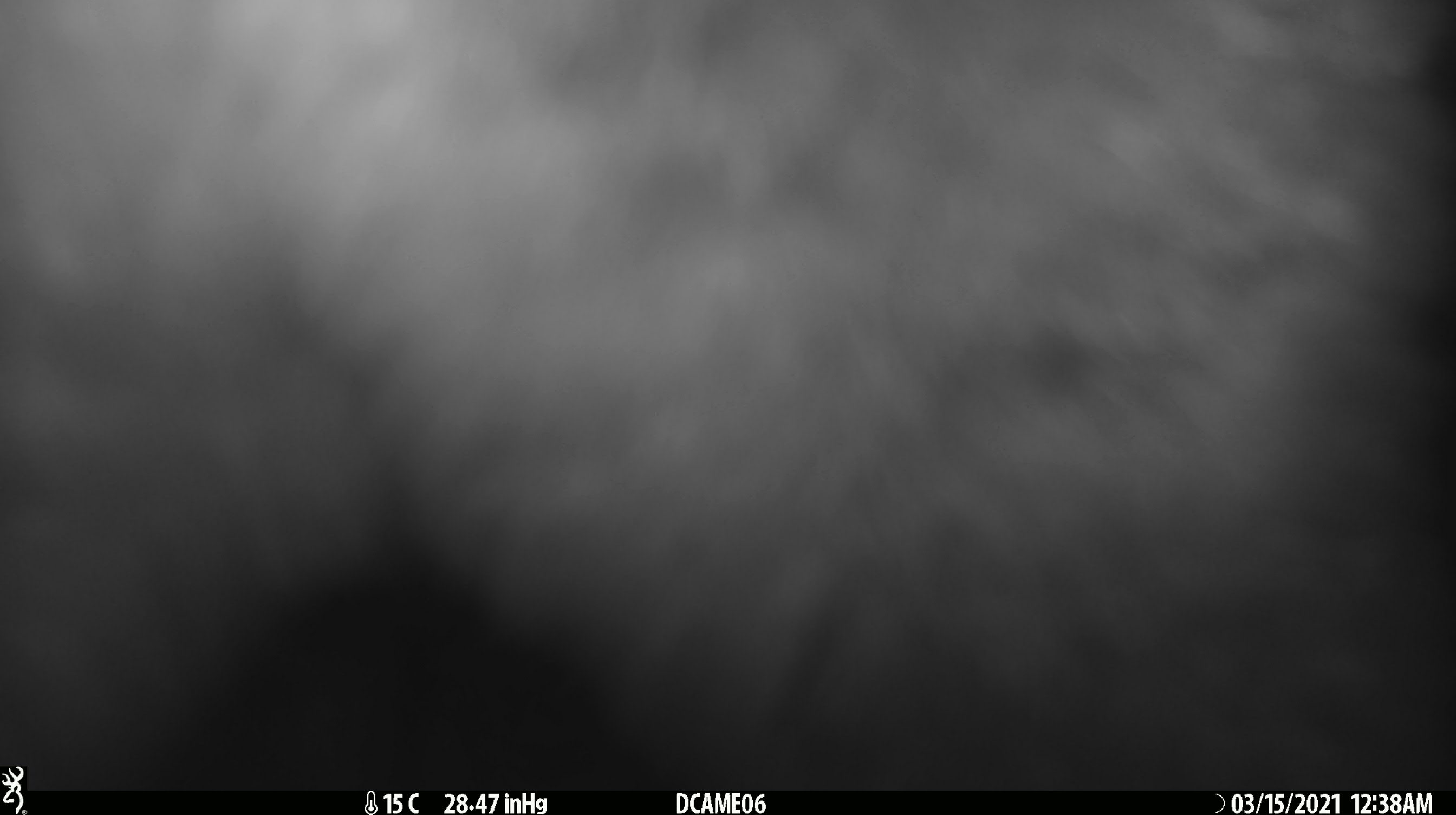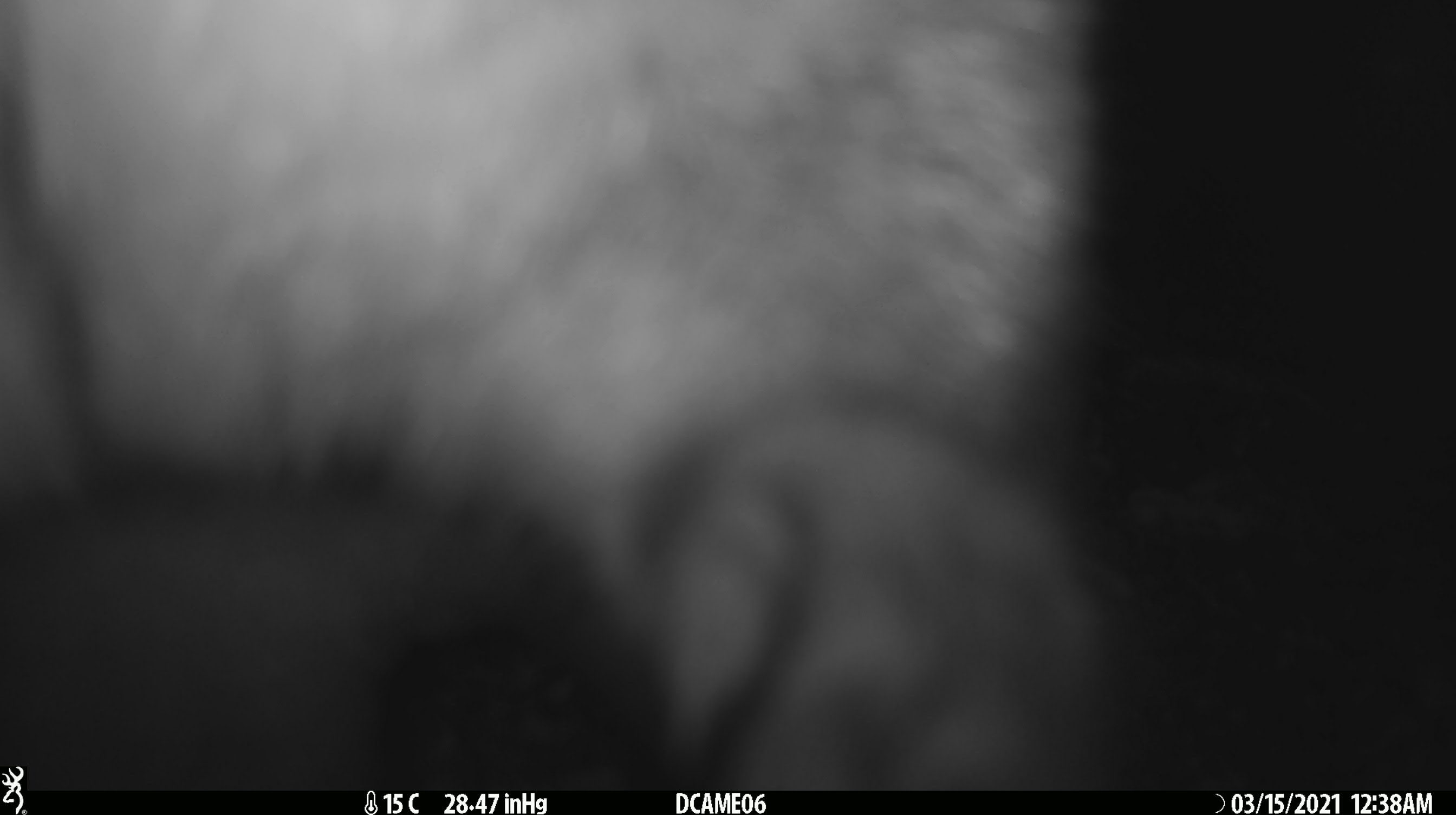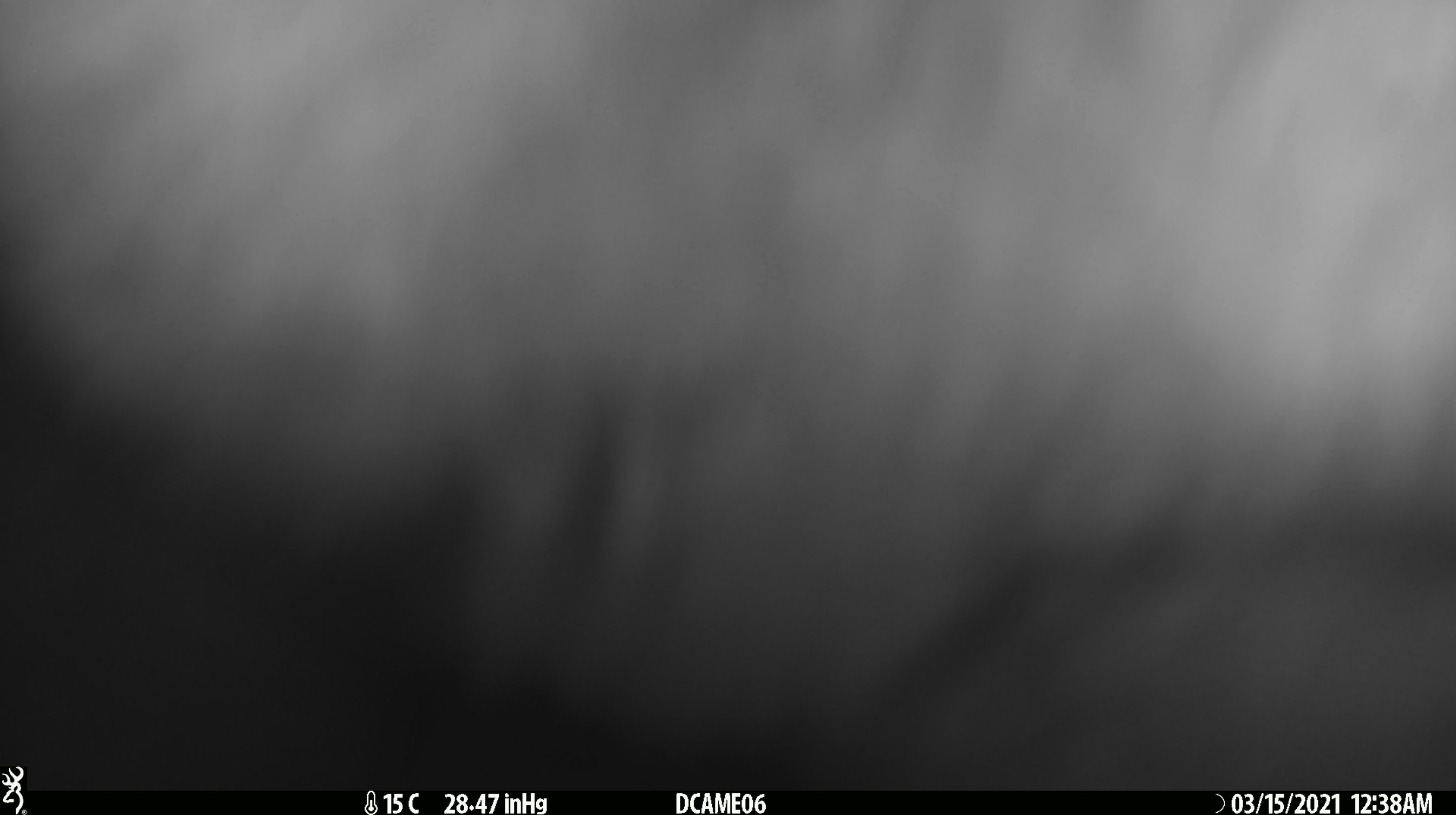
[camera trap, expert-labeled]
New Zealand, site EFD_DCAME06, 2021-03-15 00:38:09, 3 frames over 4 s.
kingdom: Animalia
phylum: Chordata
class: Mammalia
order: Diprotodontia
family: Phalangeridae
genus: Trichosurus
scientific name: Trichosurus vulpecula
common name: common brushtail possum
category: possum